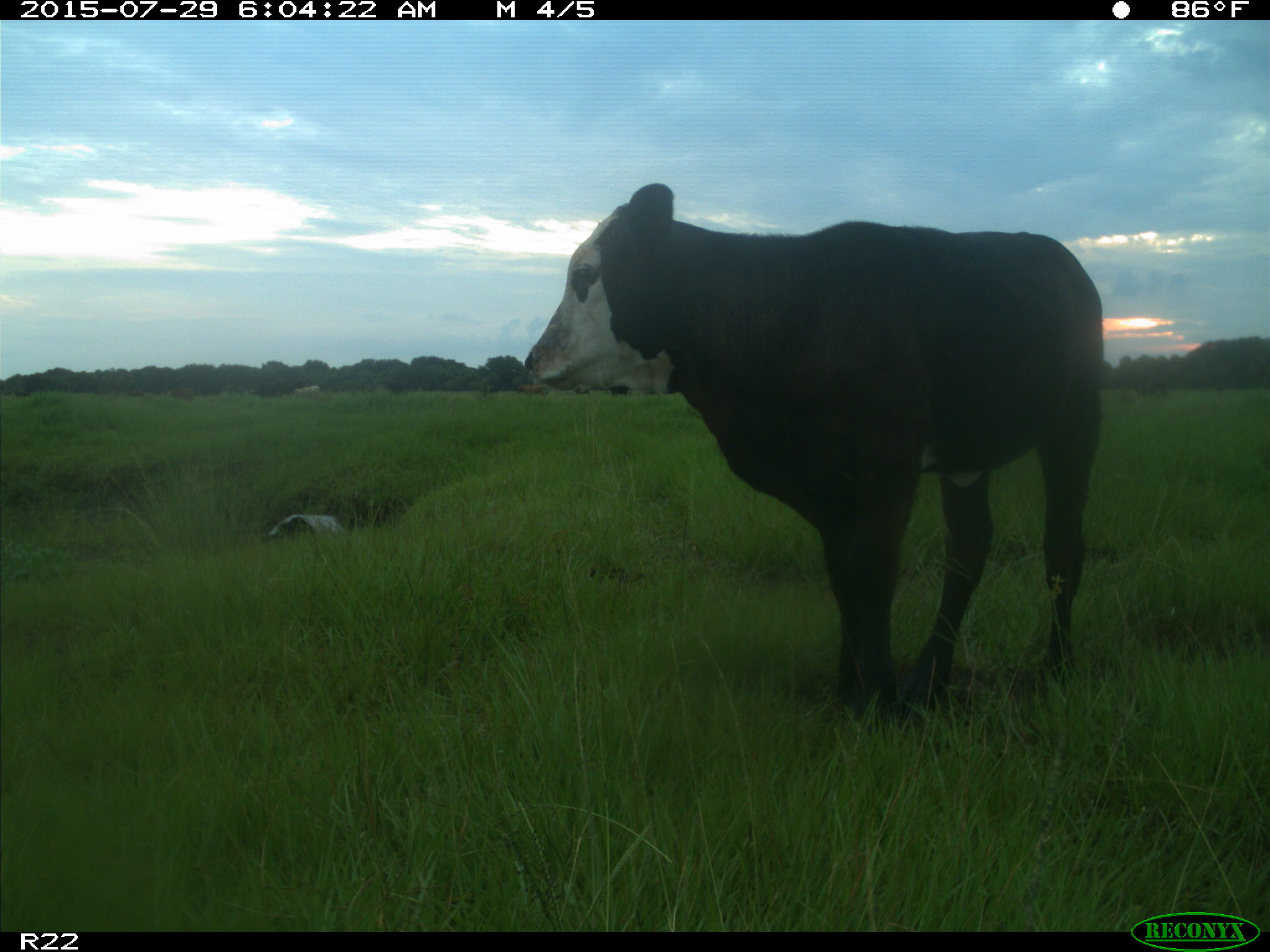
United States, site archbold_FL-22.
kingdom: Animalia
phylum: Chordata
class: Mammalia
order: Artiodactyla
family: Bovidae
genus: Bos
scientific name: Bos taurus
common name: domestic cow